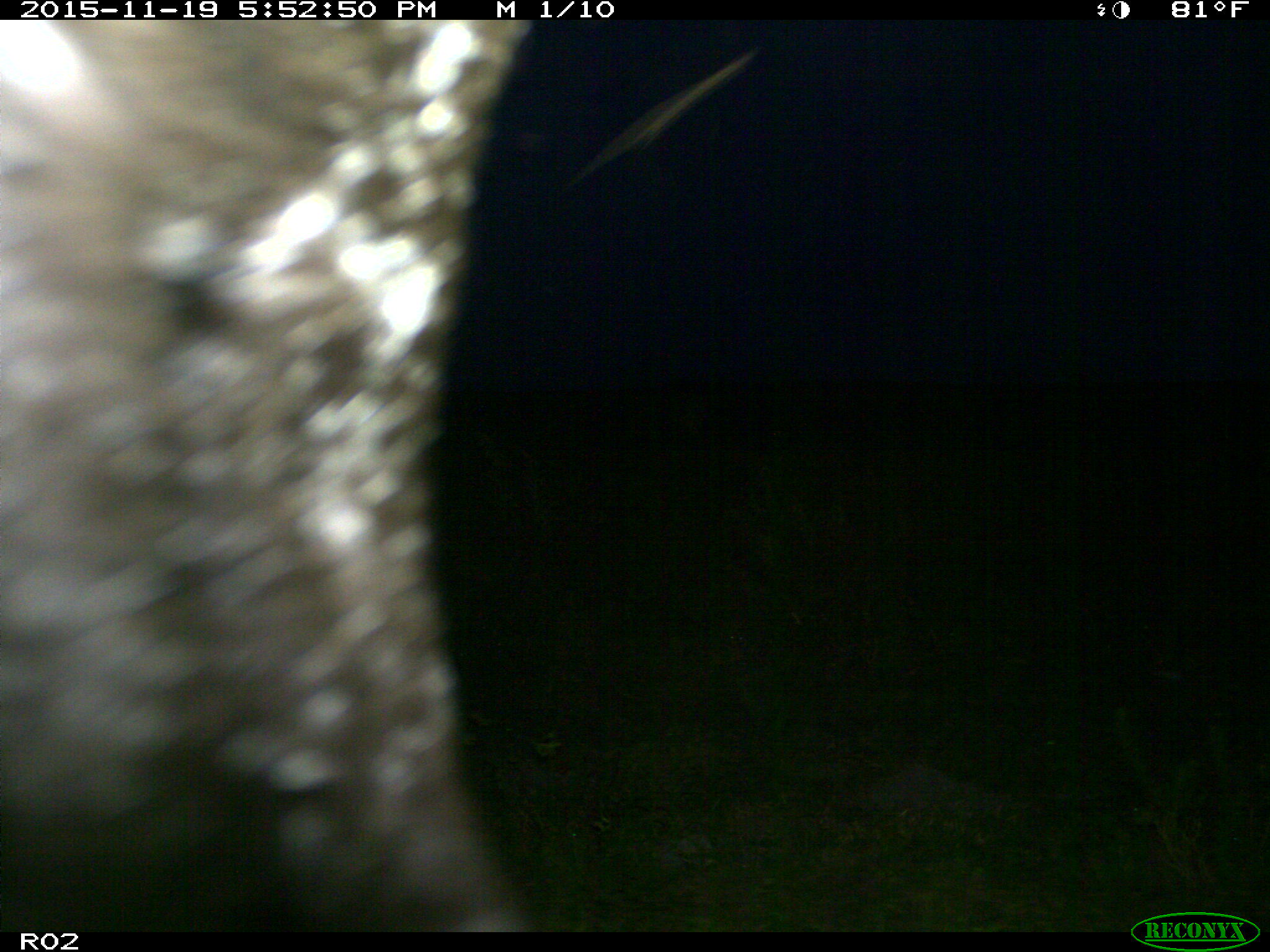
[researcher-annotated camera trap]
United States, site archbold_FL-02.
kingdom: Animalia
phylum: Chordata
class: Mammalia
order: Artiodactyla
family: Bovidae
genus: Bos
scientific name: Bos taurus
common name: domestic cow